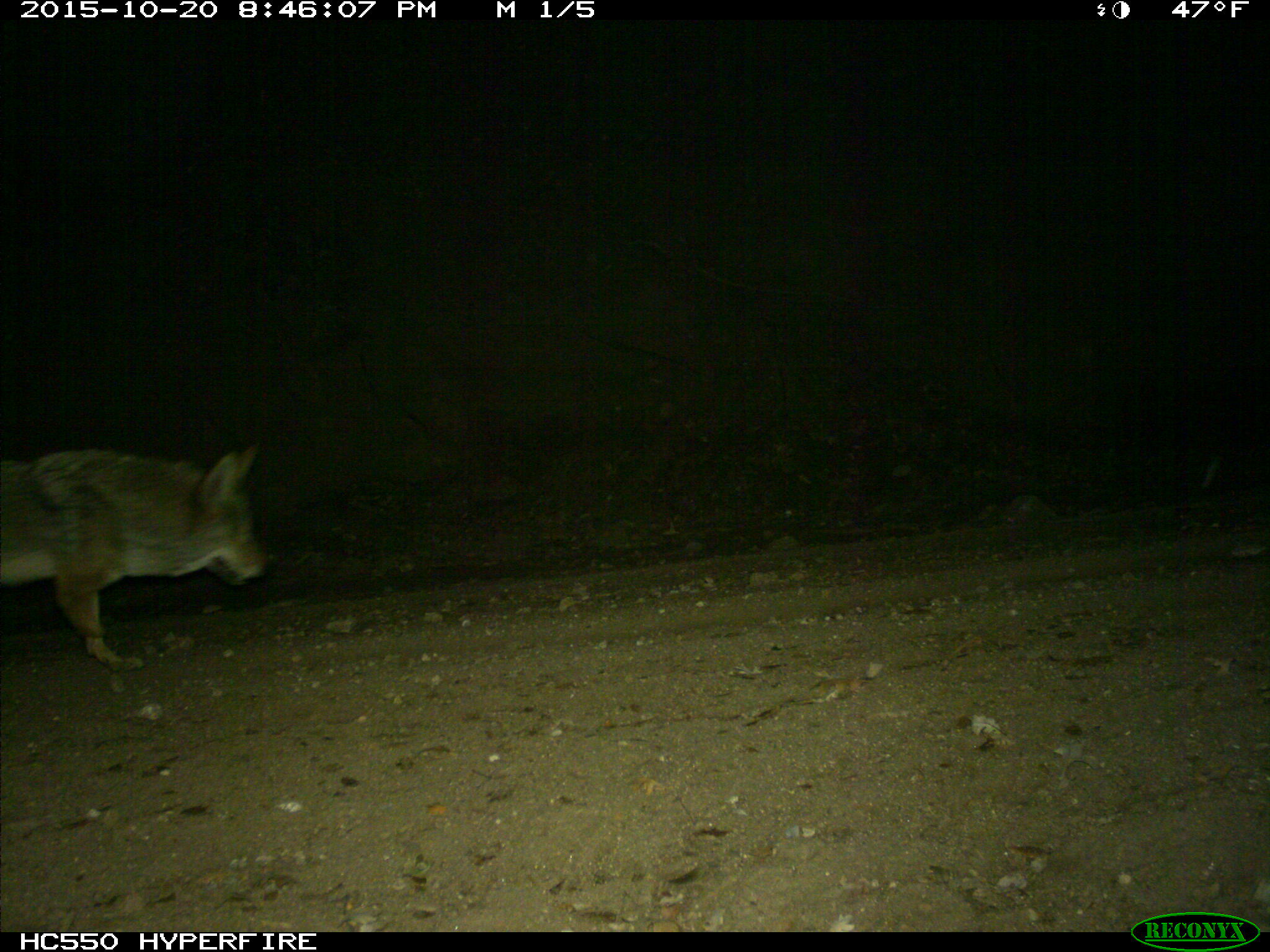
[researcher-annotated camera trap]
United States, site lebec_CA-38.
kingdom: Animalia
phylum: Chordata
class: Mammalia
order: Carnivora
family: Canidae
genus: Canis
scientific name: Canis latrans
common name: coyote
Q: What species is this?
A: Canis latrans (coyote).